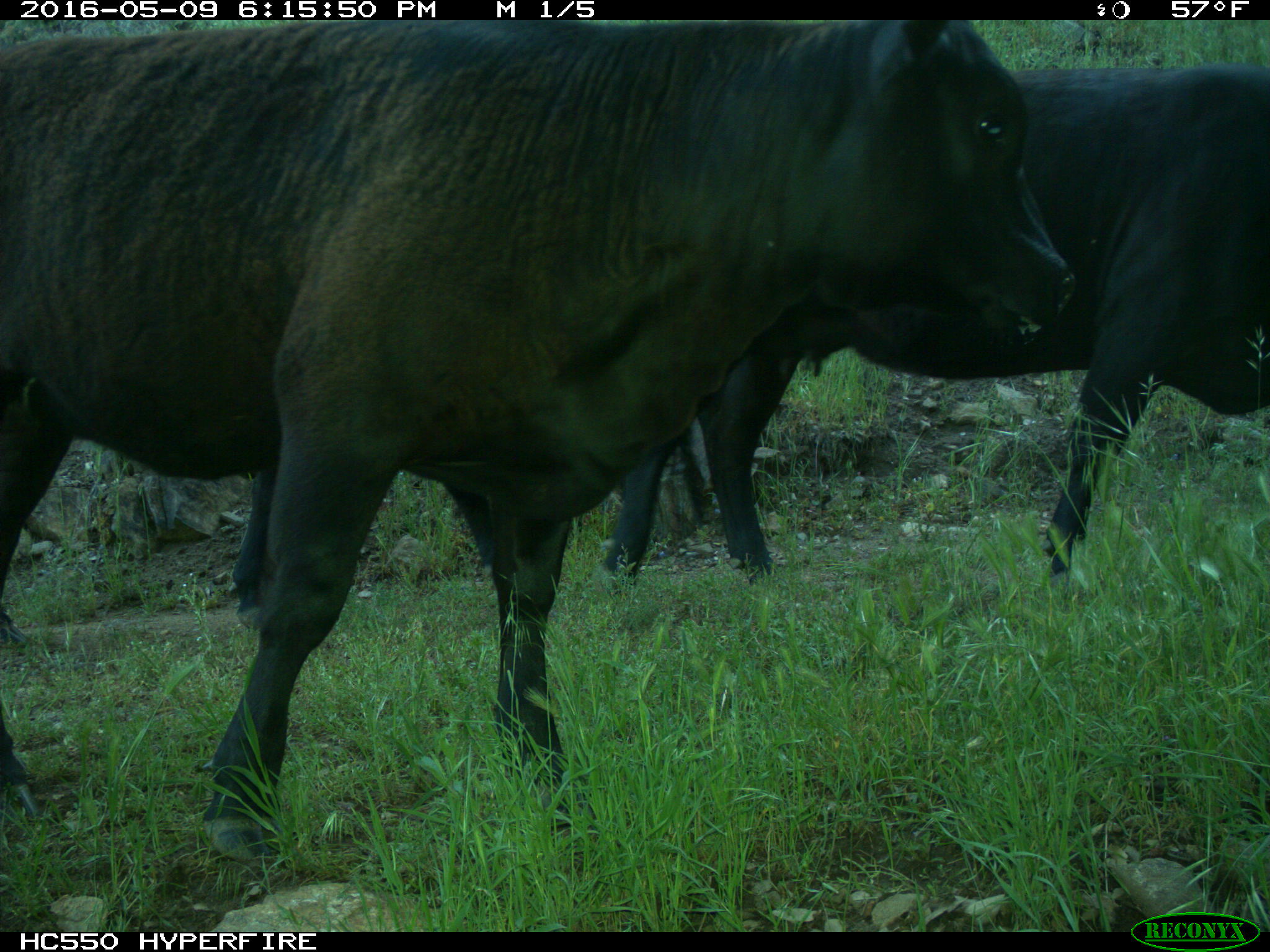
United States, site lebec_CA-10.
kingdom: Animalia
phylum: Chordata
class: Mammalia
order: Artiodactyla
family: Bovidae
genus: Bos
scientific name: Bos taurus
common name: domestic cow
Bos taurus (domestic cow).